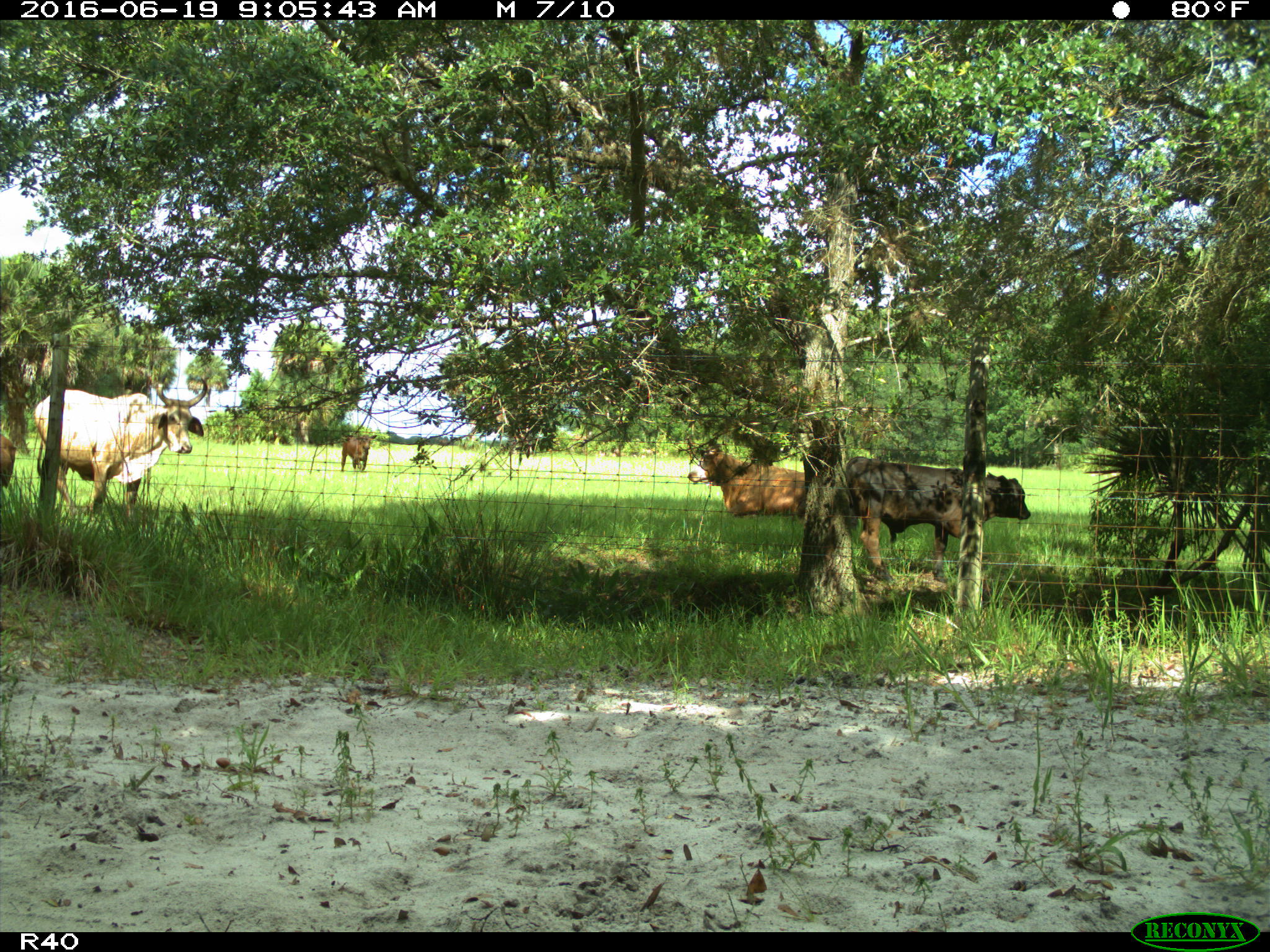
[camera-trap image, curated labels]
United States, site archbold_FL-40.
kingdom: Animalia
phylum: Chordata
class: Mammalia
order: Artiodactyla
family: Bovidae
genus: Bos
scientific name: Bos taurus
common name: domestic cow